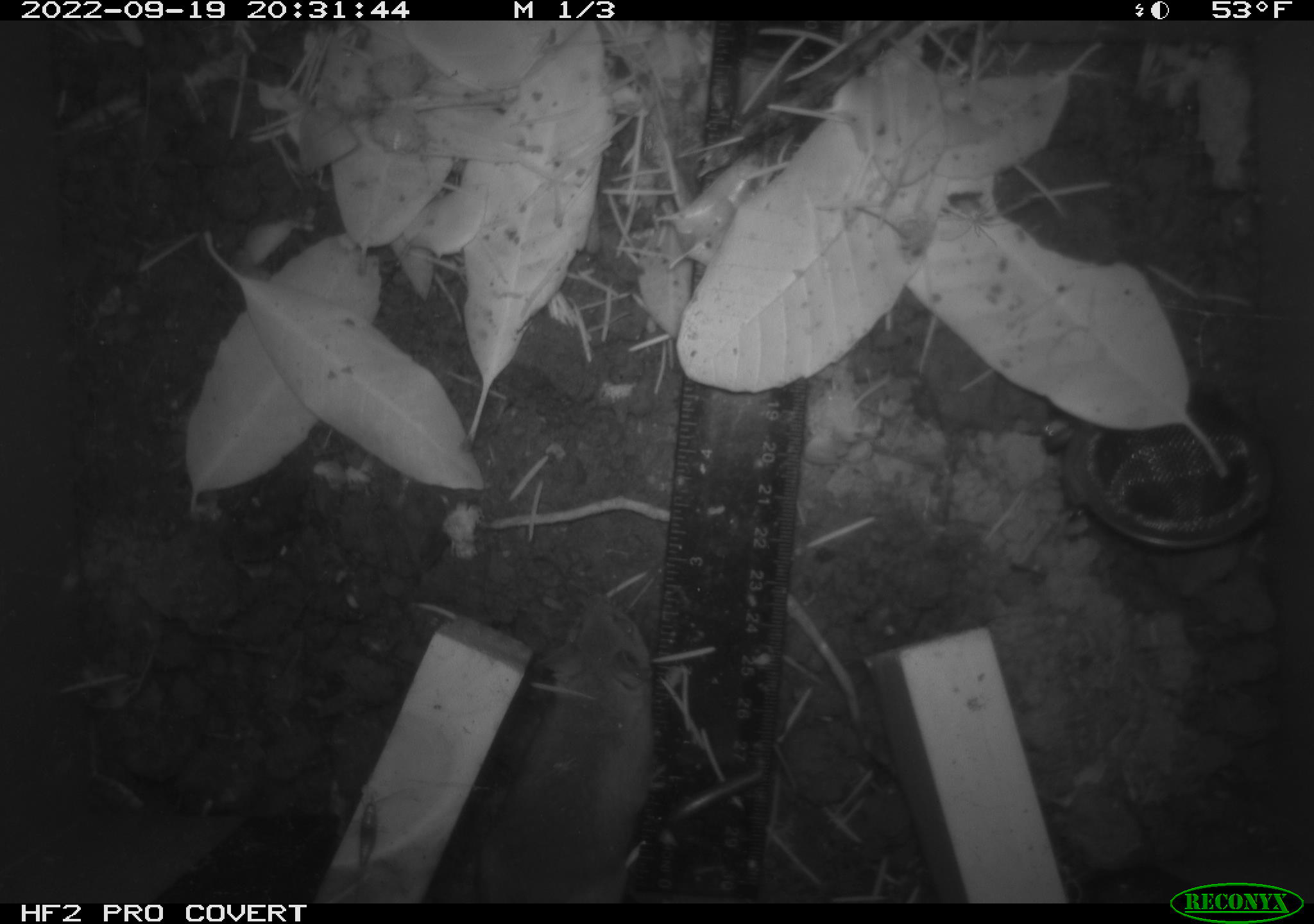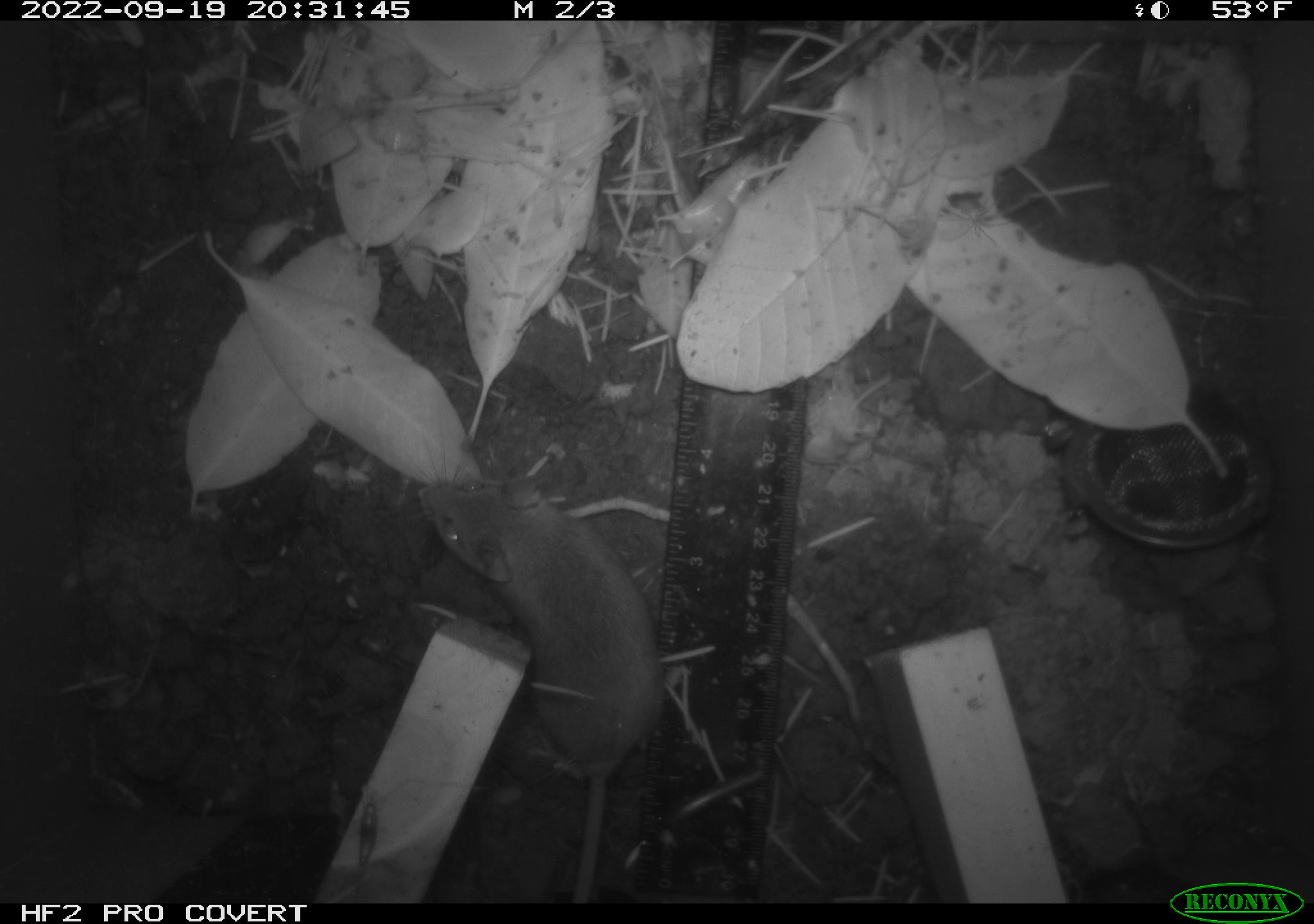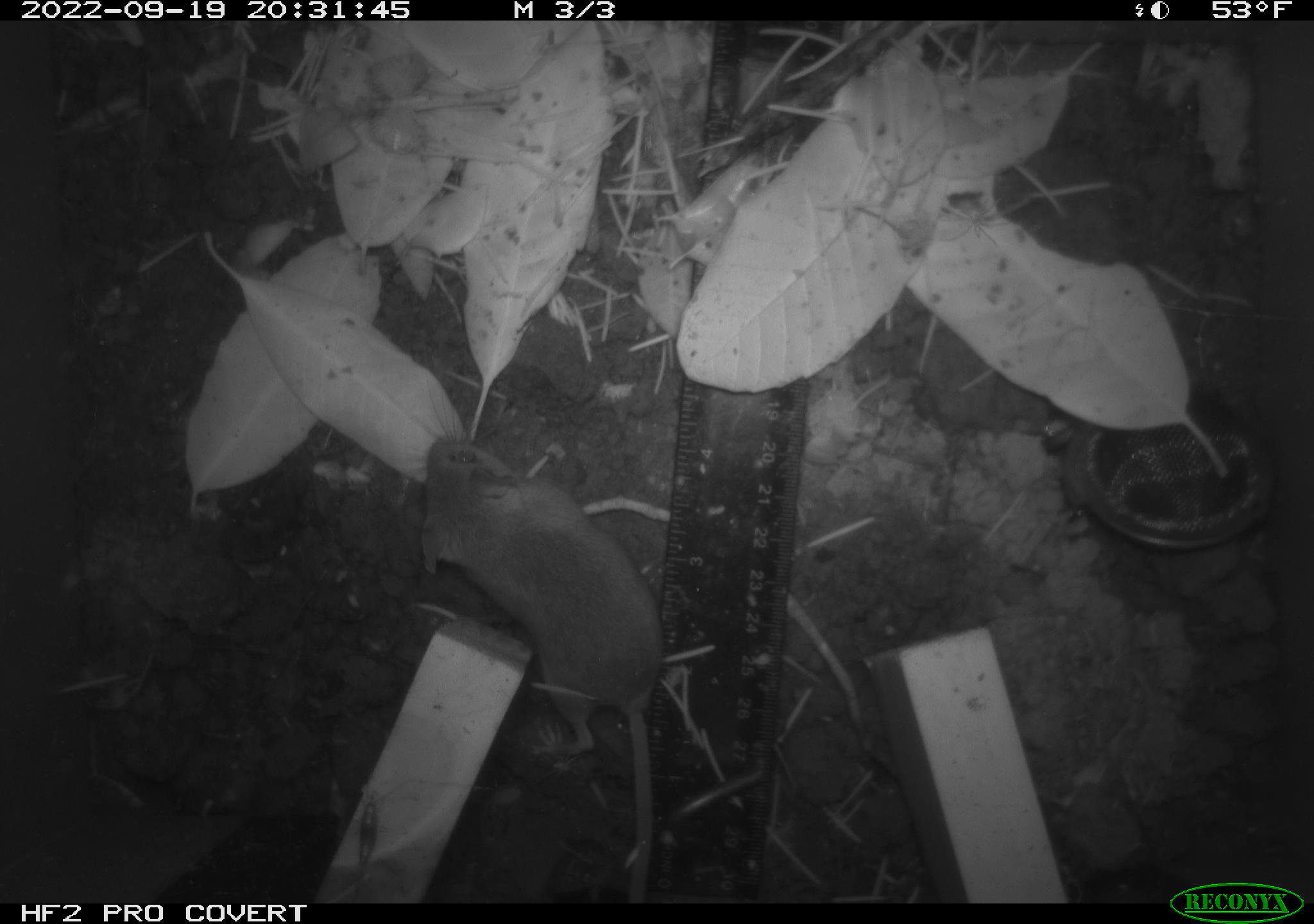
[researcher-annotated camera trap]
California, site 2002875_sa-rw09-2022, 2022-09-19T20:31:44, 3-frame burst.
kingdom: Animalia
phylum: Chordata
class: Mammalia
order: Rodentia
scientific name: Rodentia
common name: rodent